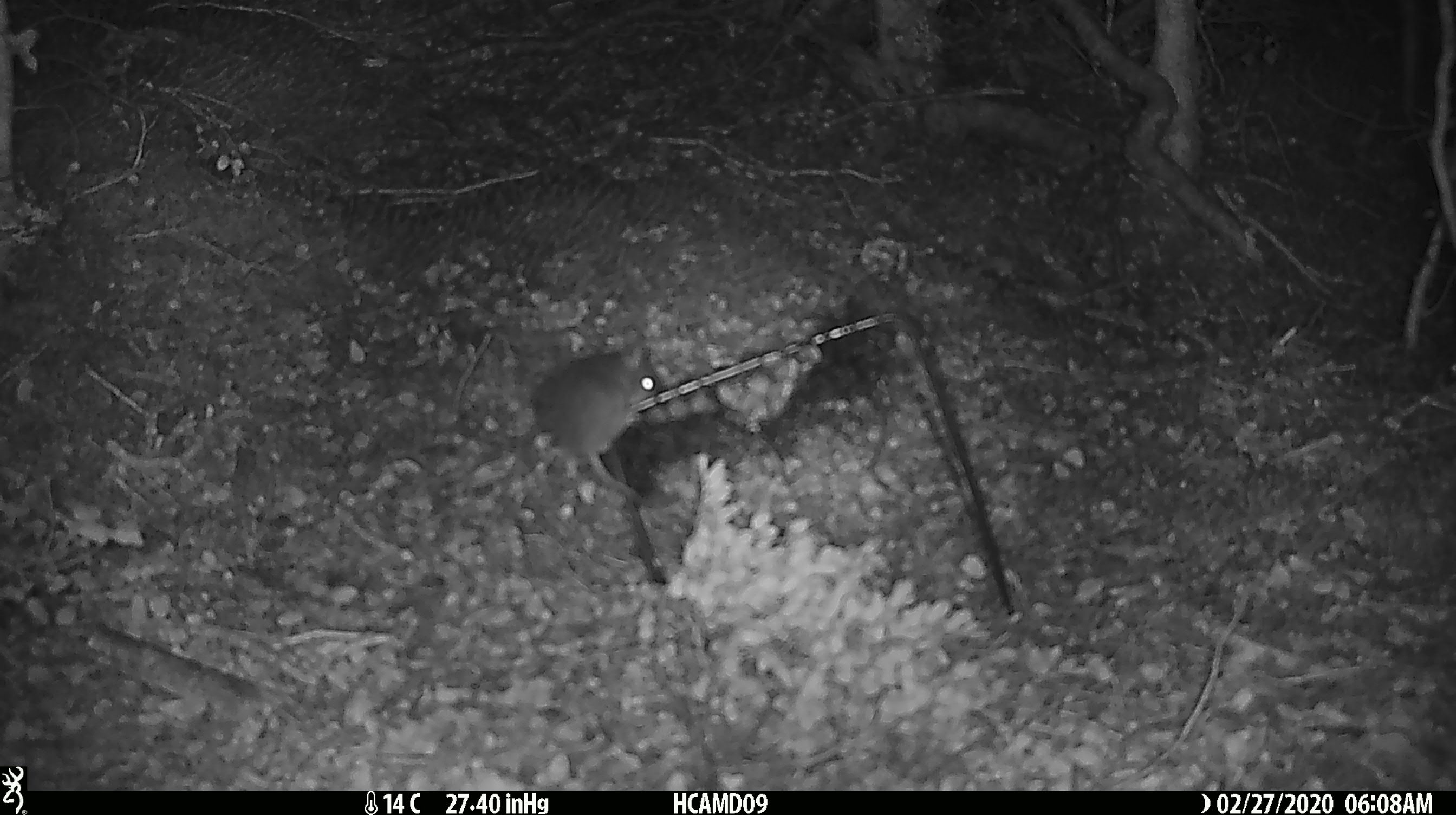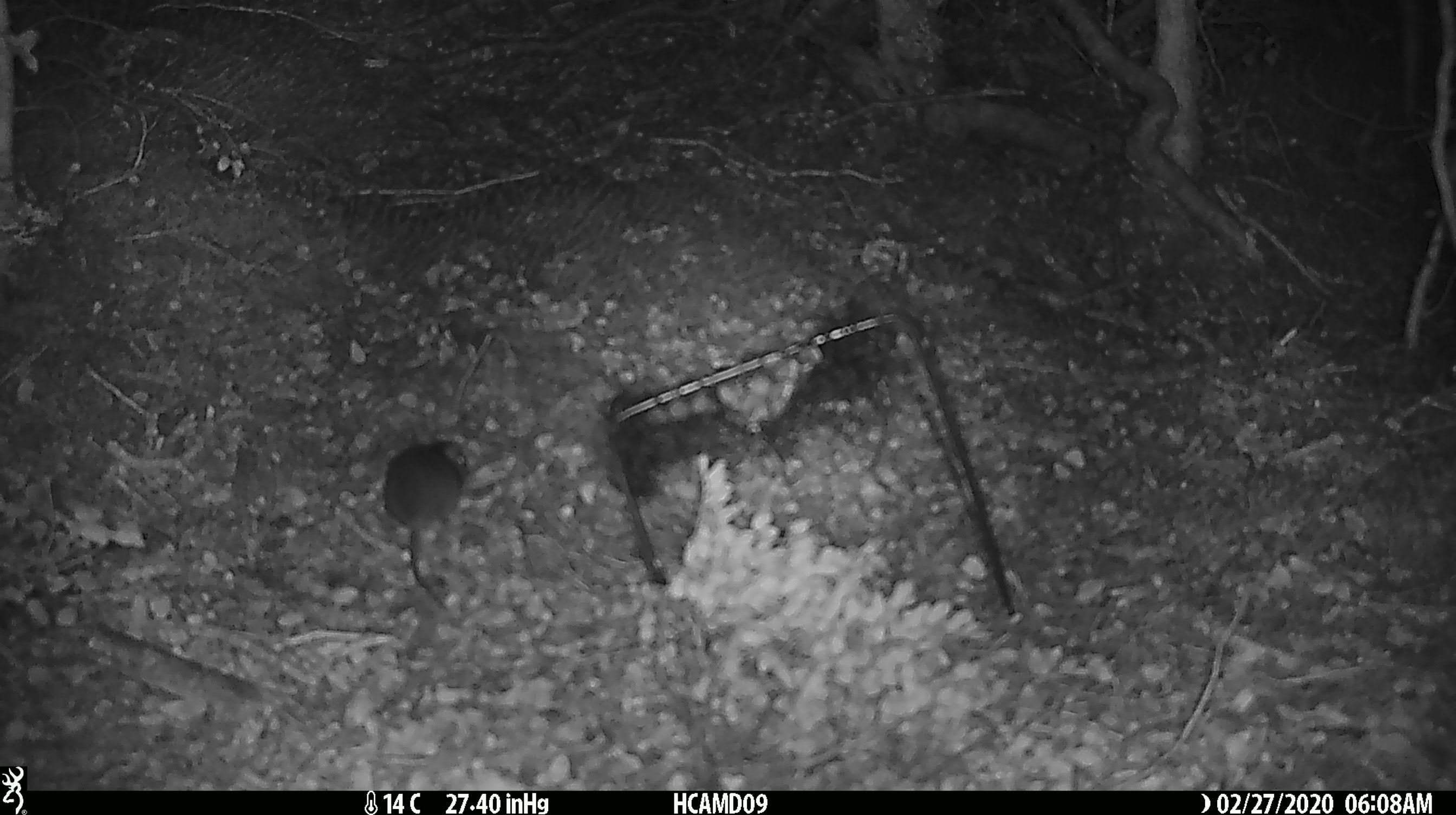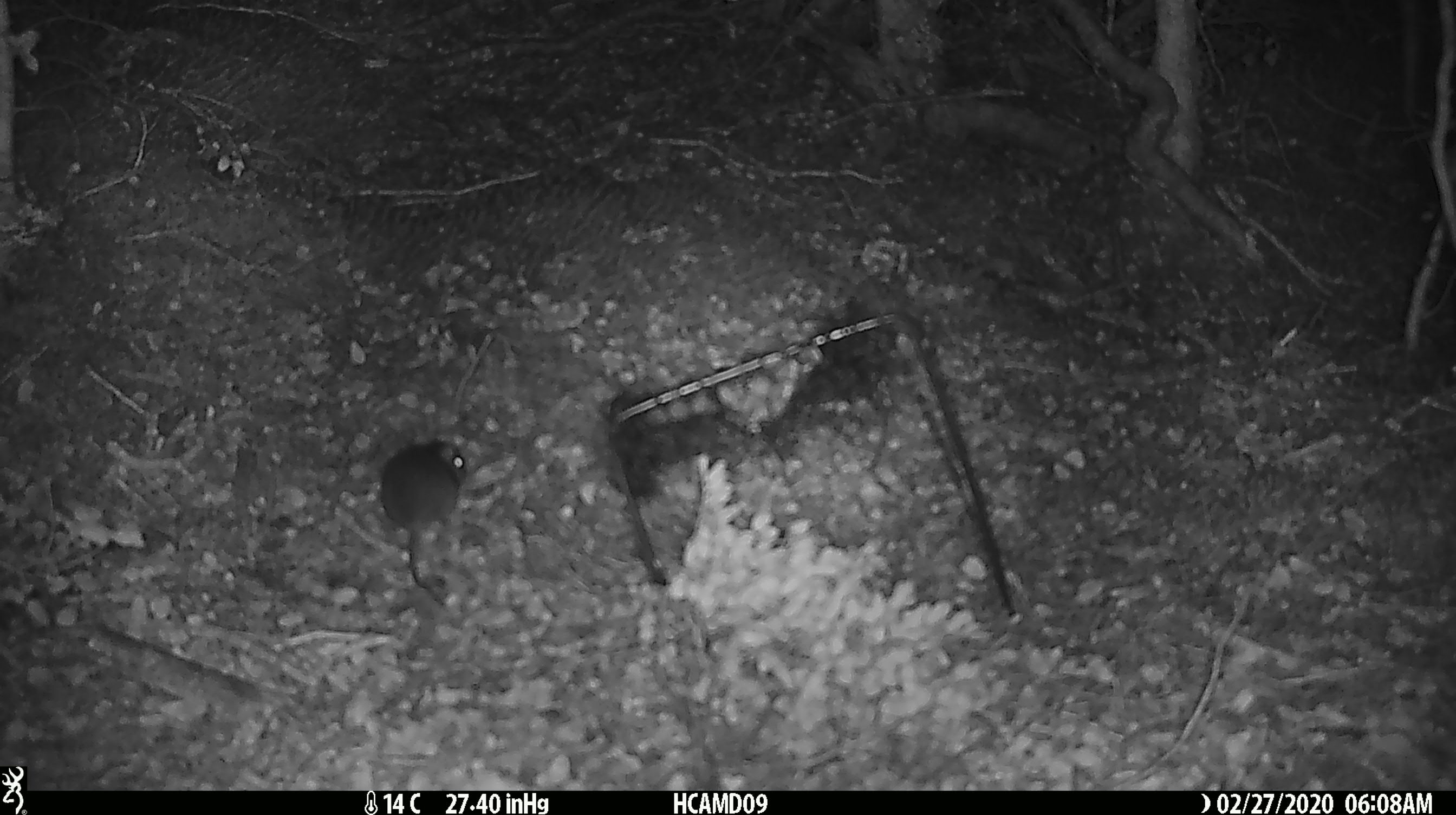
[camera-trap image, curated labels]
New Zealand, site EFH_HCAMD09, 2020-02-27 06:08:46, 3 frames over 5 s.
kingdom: Animalia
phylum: Chordata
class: Mammalia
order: Rodentia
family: Muridae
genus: Mus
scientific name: Mus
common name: mouse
Mouse (Mus).